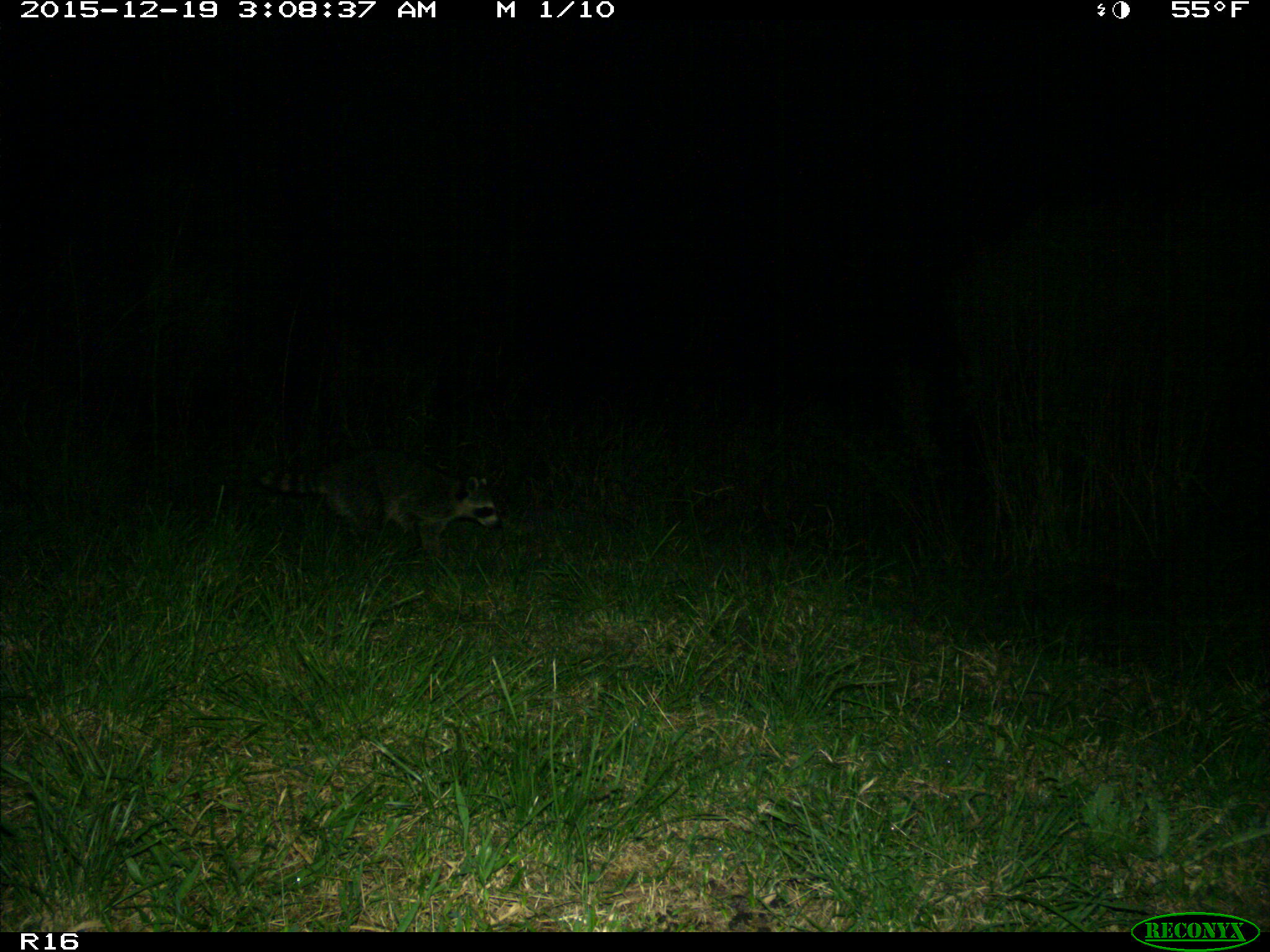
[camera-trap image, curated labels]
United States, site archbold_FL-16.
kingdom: Animalia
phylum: Chordata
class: Mammalia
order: Carnivora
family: Procyonidae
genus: Procyon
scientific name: Procyon lotor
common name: common raccoon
Procyon lotor (common raccoon).